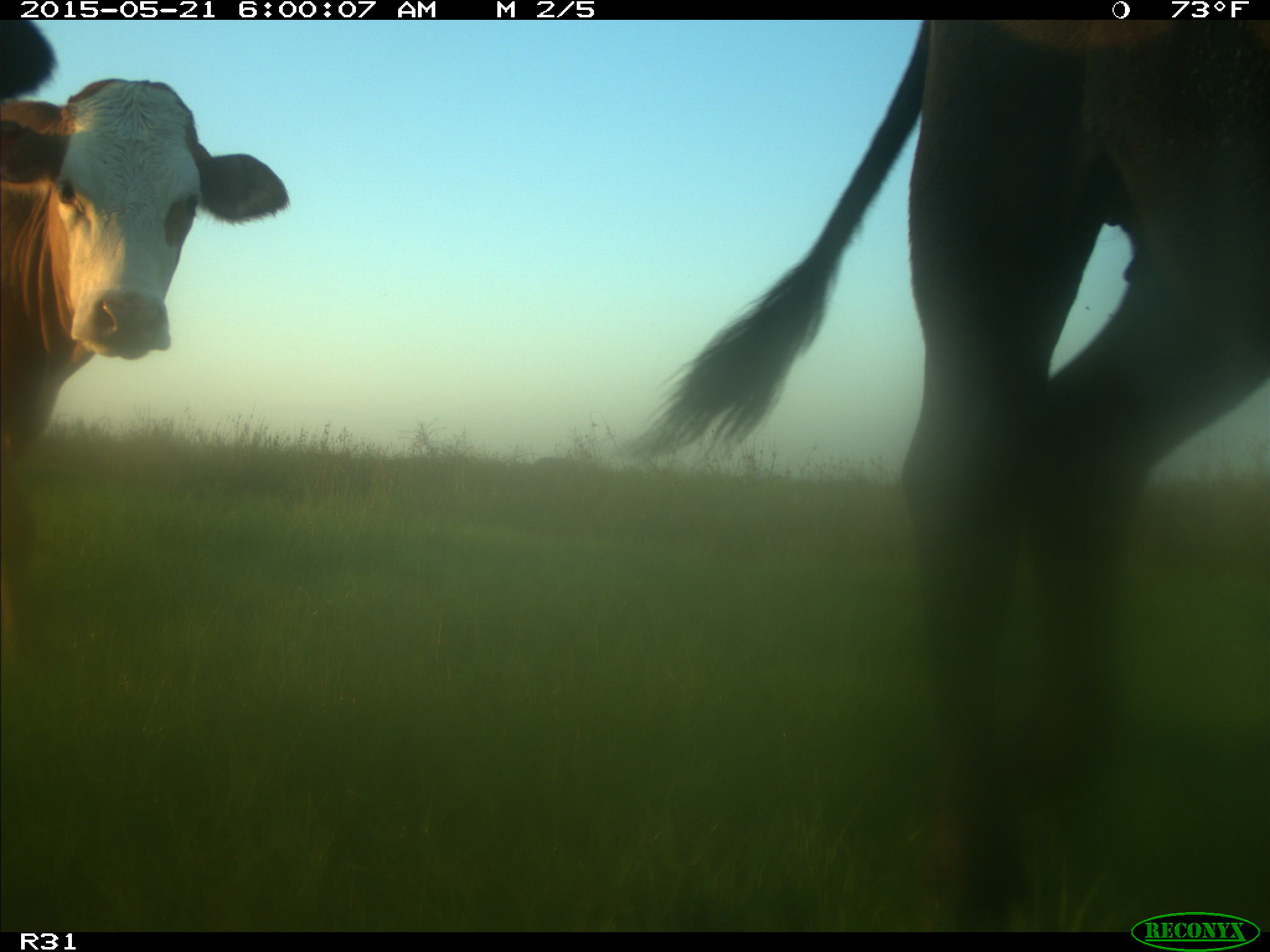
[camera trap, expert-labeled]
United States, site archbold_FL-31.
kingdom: Animalia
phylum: Chordata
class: Mammalia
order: Artiodactyla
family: Bovidae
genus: Bos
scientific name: Bos taurus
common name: domestic cow